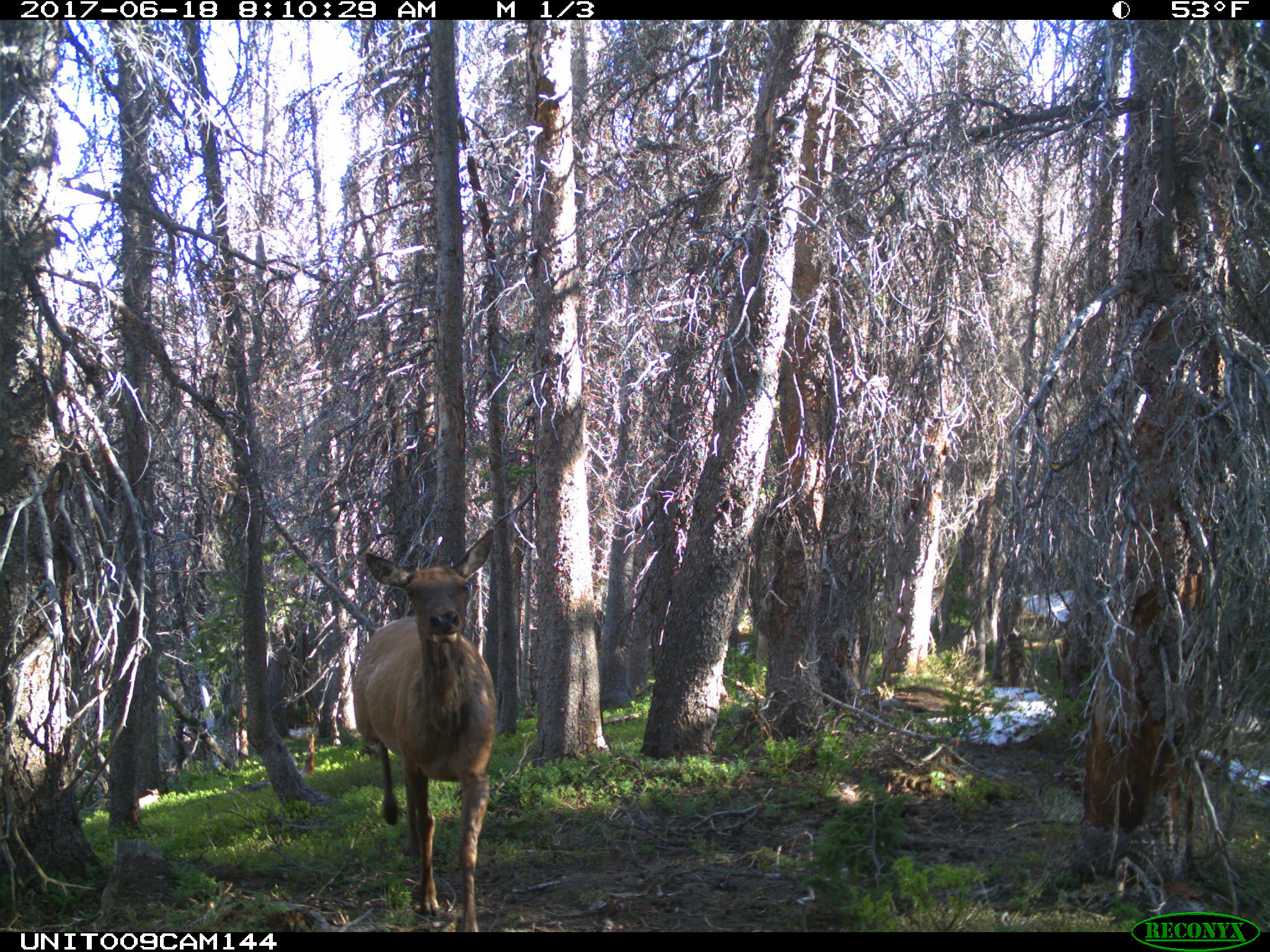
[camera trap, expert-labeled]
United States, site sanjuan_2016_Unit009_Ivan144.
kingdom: Animalia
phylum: Chordata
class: Mammalia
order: Artiodactyla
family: Cervidae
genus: Cervus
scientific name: Cervus elaphus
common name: red deer